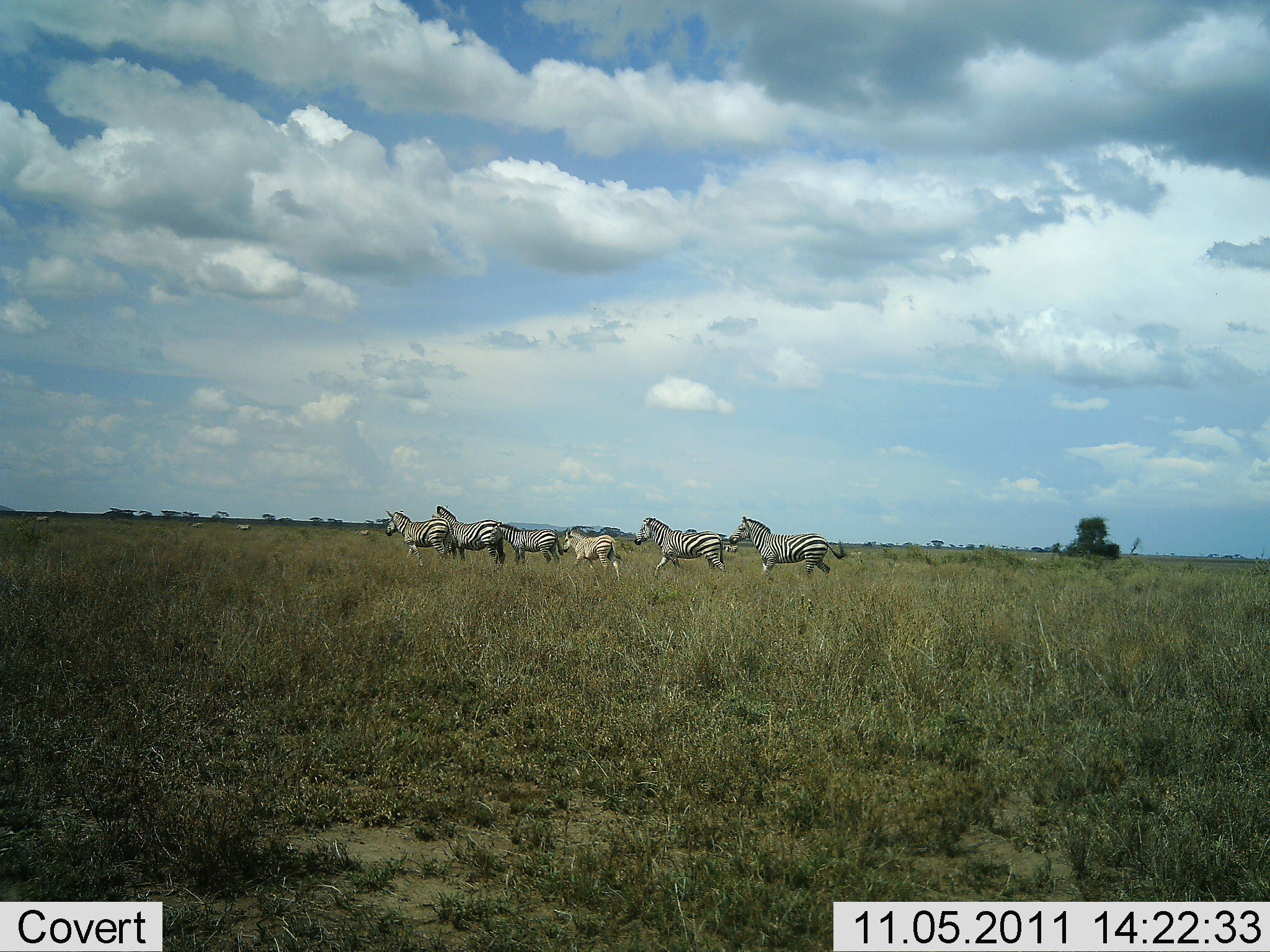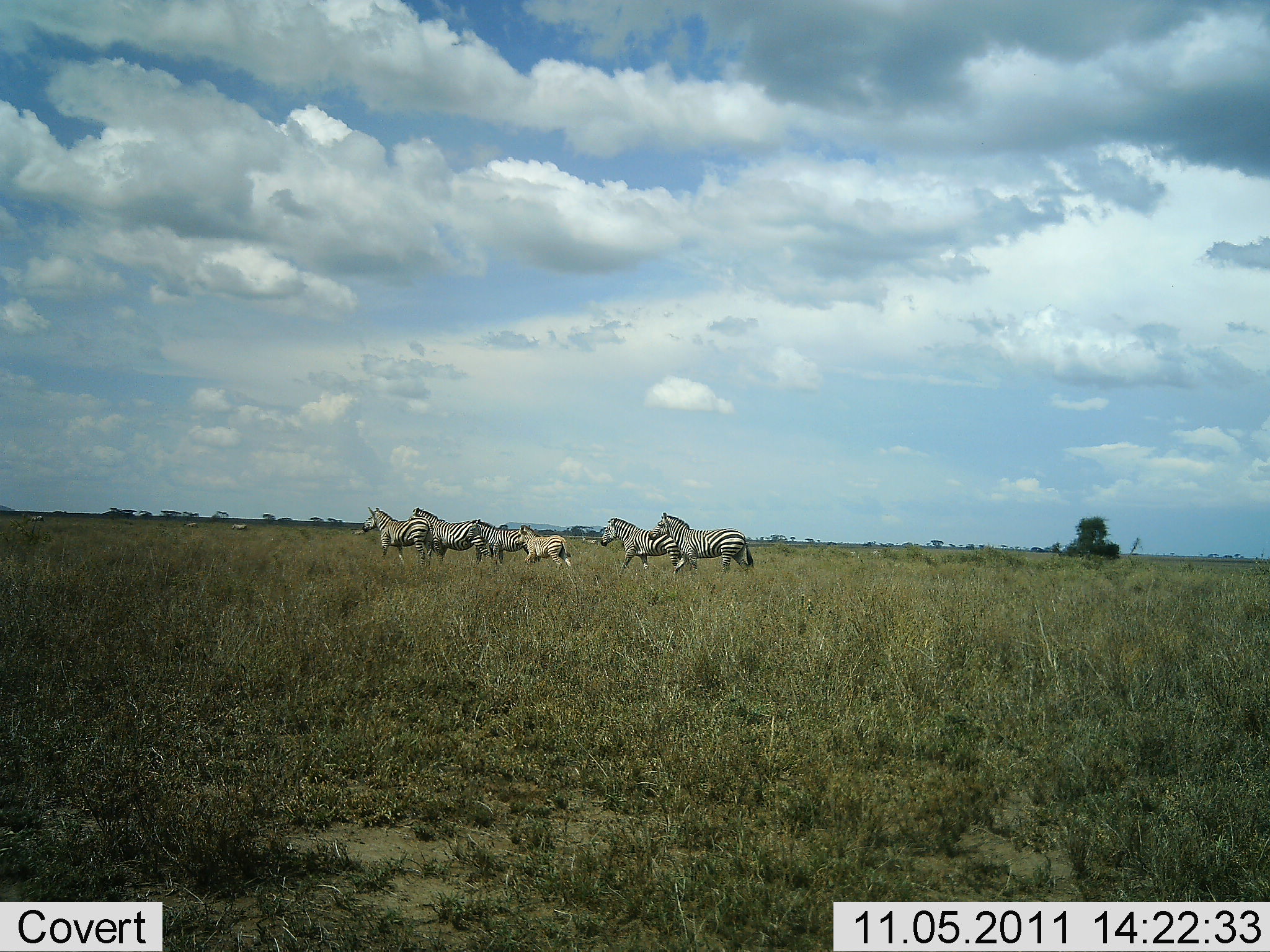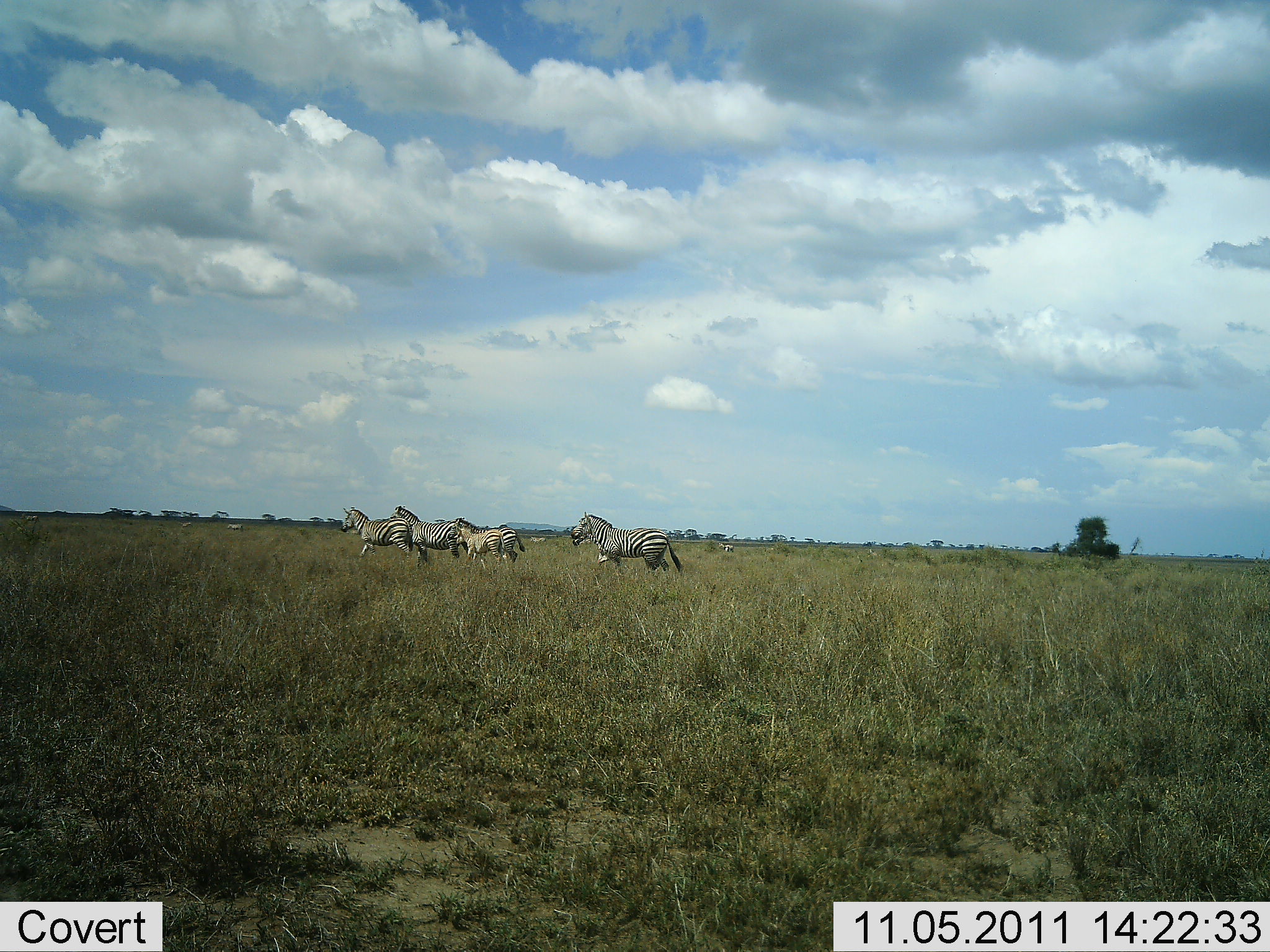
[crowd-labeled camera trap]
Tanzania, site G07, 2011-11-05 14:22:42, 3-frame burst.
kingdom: Animalia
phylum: Chordata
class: Mammalia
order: Perissodactyla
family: Equidae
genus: Equus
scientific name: Equus quagga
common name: plains zebra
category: zebra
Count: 6.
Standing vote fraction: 0%.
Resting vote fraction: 0%.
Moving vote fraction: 100%.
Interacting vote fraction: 0%.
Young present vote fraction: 50%.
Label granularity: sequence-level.